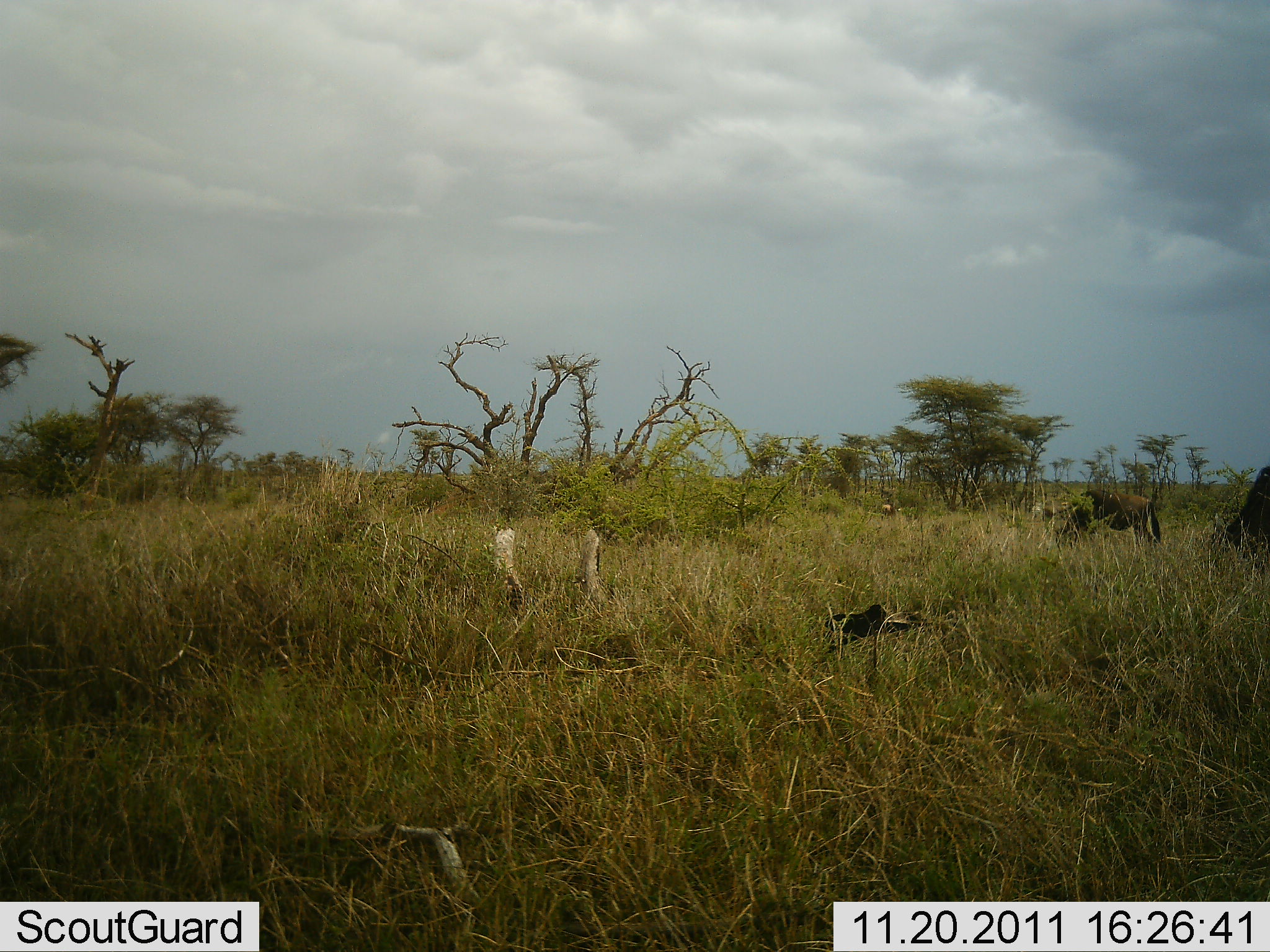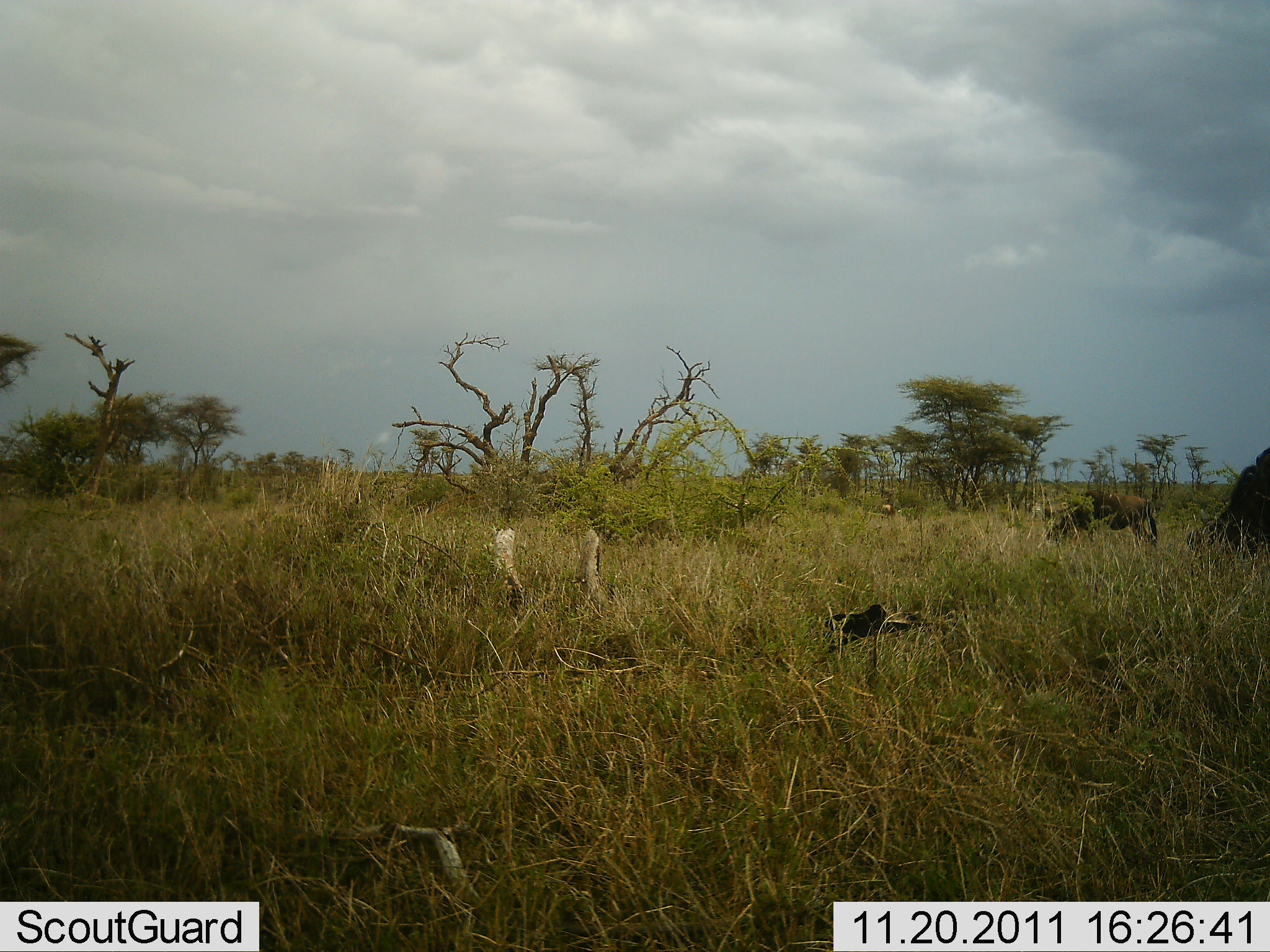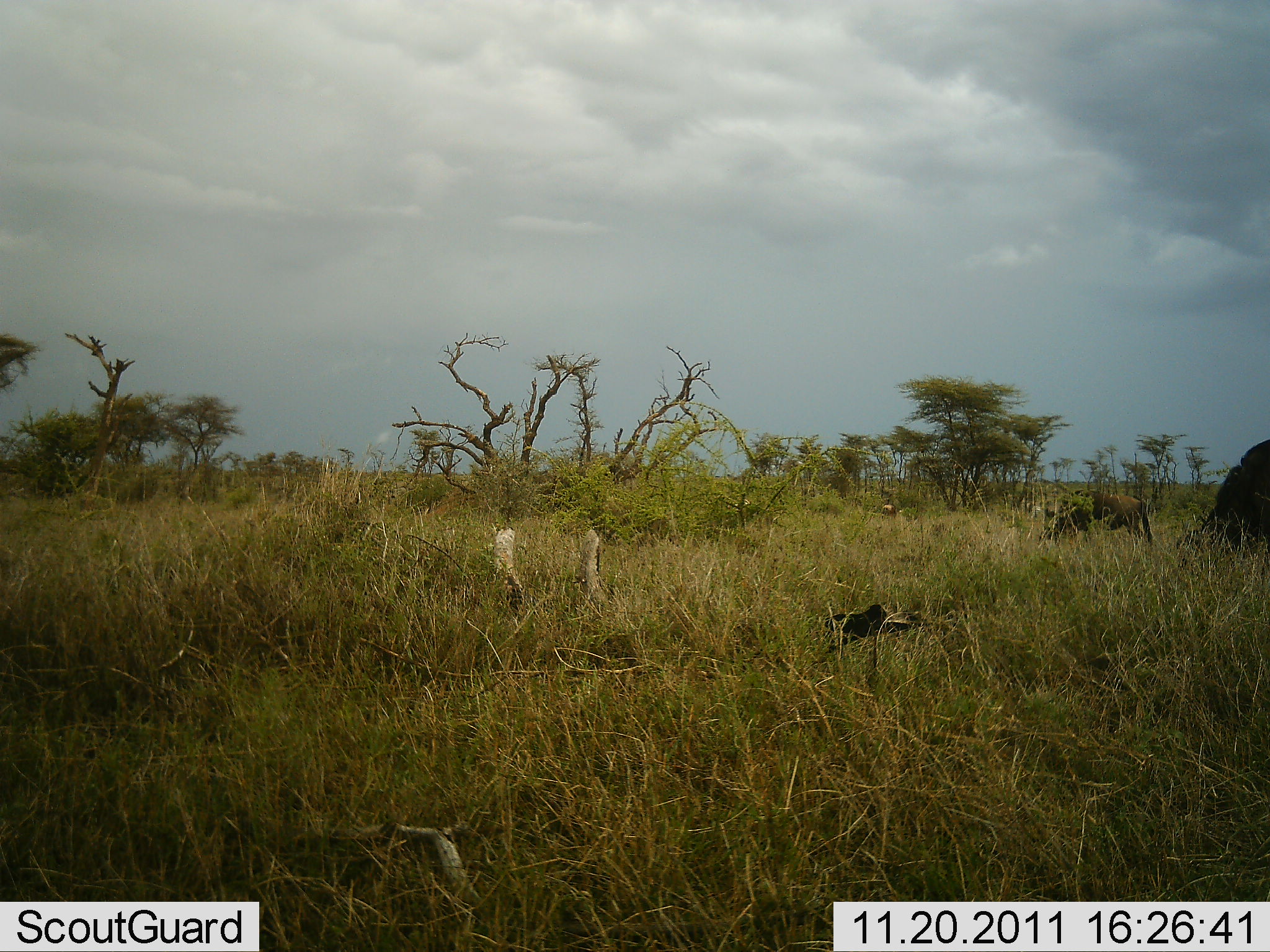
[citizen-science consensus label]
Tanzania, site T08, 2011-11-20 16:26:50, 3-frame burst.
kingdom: Animalia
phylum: Chordata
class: Mammalia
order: Artiodactyla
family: Bovidae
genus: Connochaetes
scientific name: Connochaetes taurinus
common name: blue wildebeest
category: wildebeest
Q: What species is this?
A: Wildebeest (blue wildebeest) (Connochaetes taurinus).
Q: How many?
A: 2.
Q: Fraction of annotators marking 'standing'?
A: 9%.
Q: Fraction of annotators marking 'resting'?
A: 0%.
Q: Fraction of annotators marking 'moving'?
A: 9%.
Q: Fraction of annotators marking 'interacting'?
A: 0%.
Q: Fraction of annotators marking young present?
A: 0%.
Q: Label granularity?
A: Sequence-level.